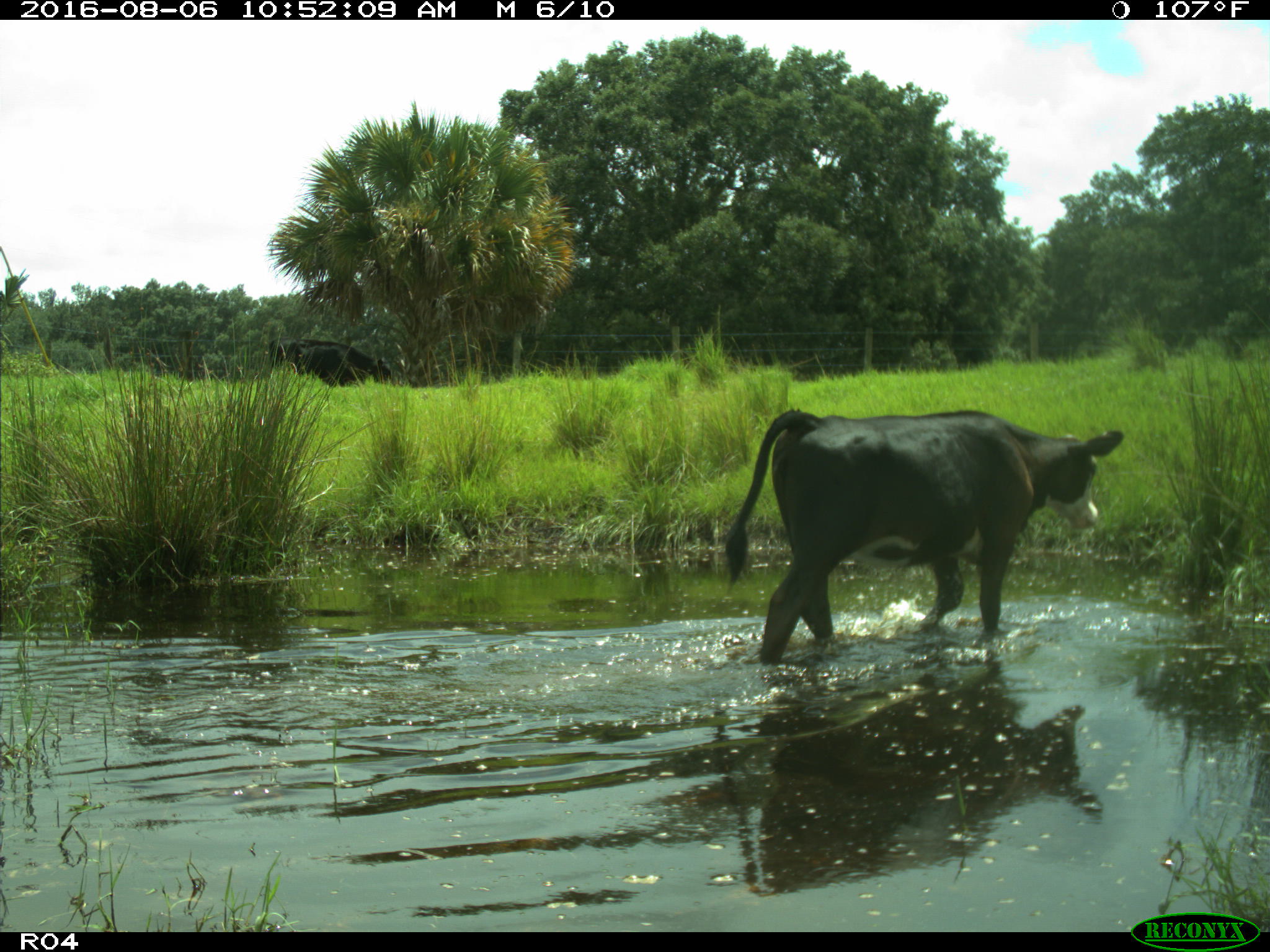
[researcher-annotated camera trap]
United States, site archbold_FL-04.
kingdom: Animalia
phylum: Chordata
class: Mammalia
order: Artiodactyla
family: Bovidae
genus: Bos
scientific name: Bos taurus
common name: domestic cow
Bos taurus (domestic cow).